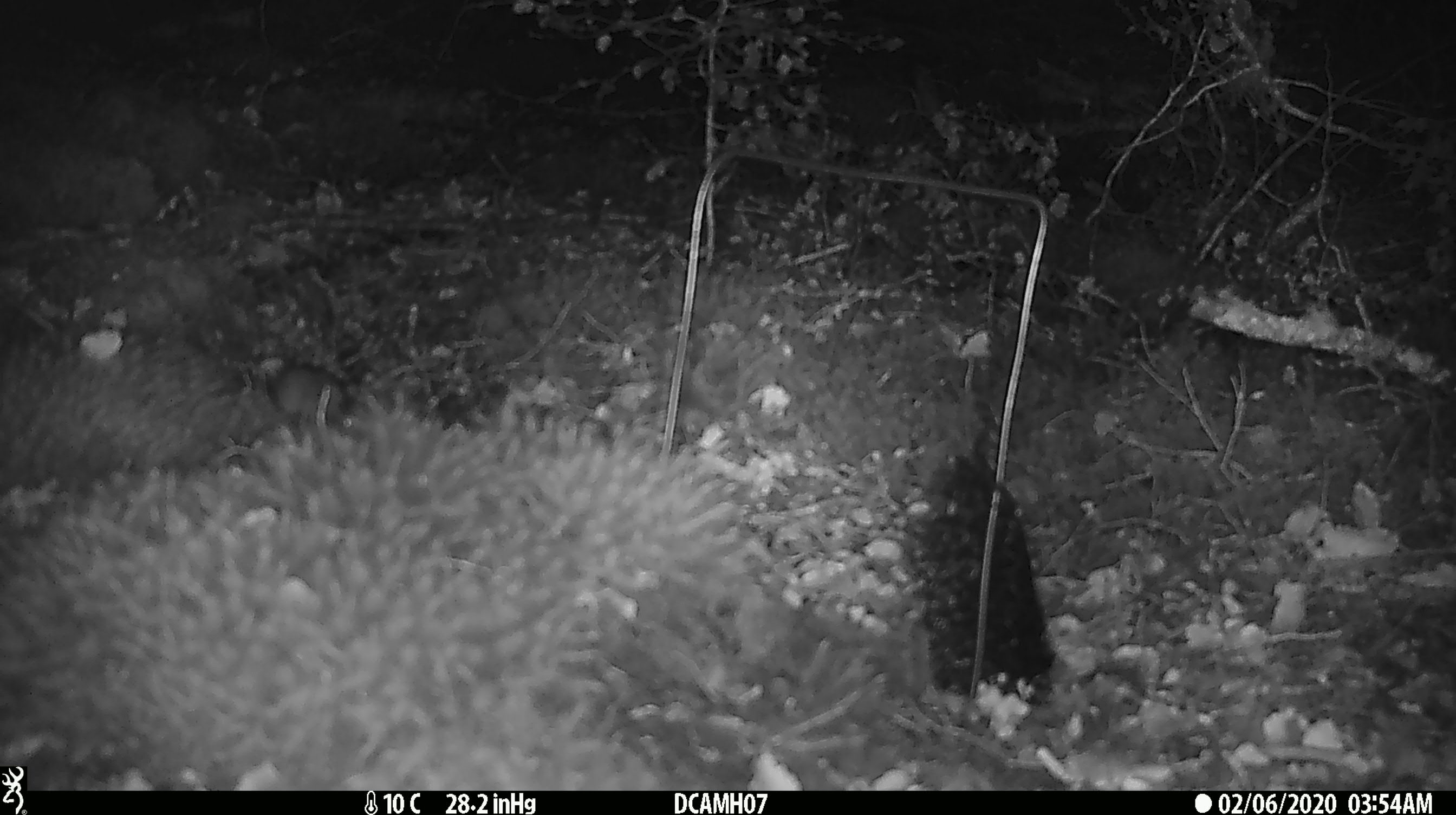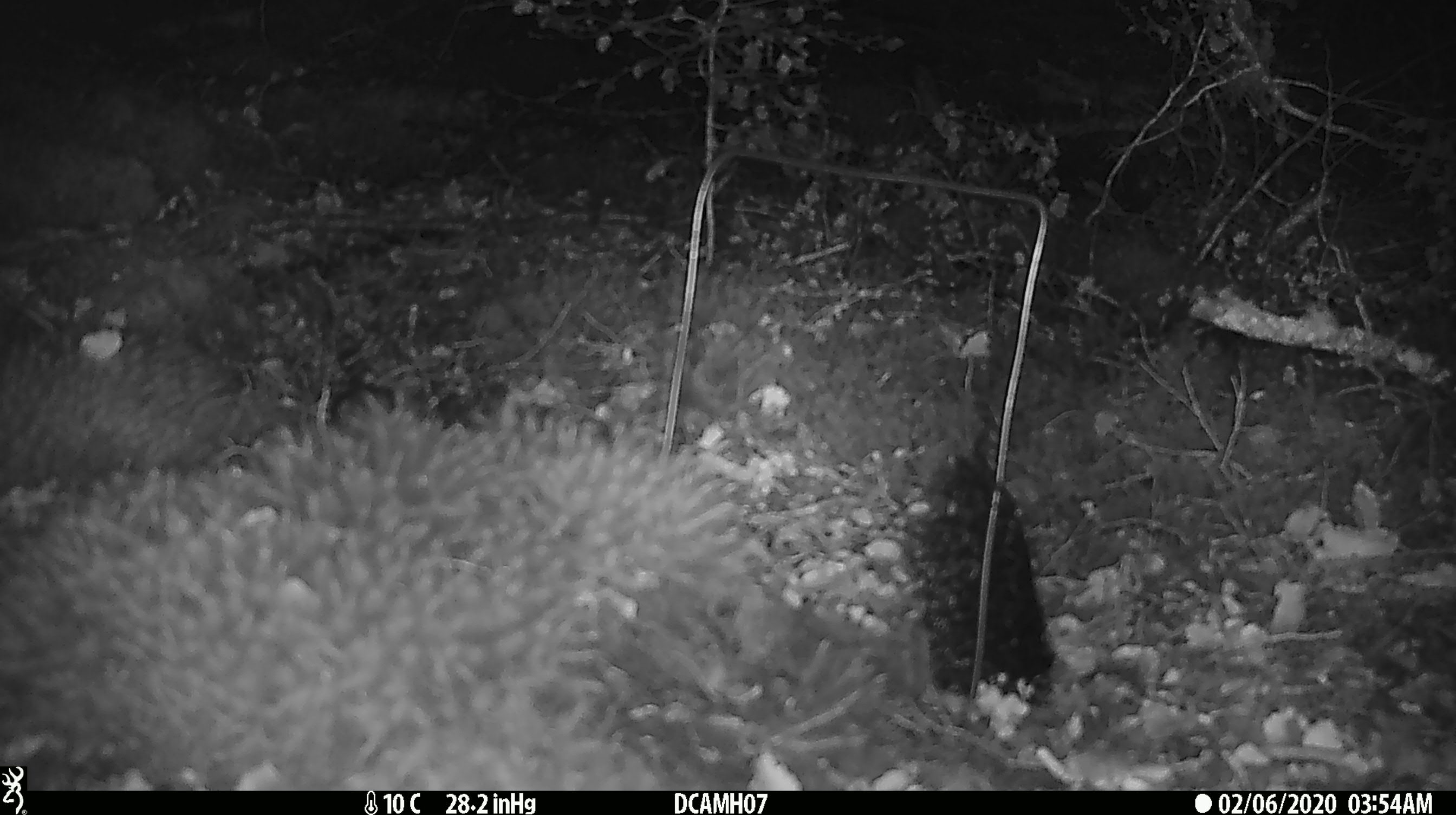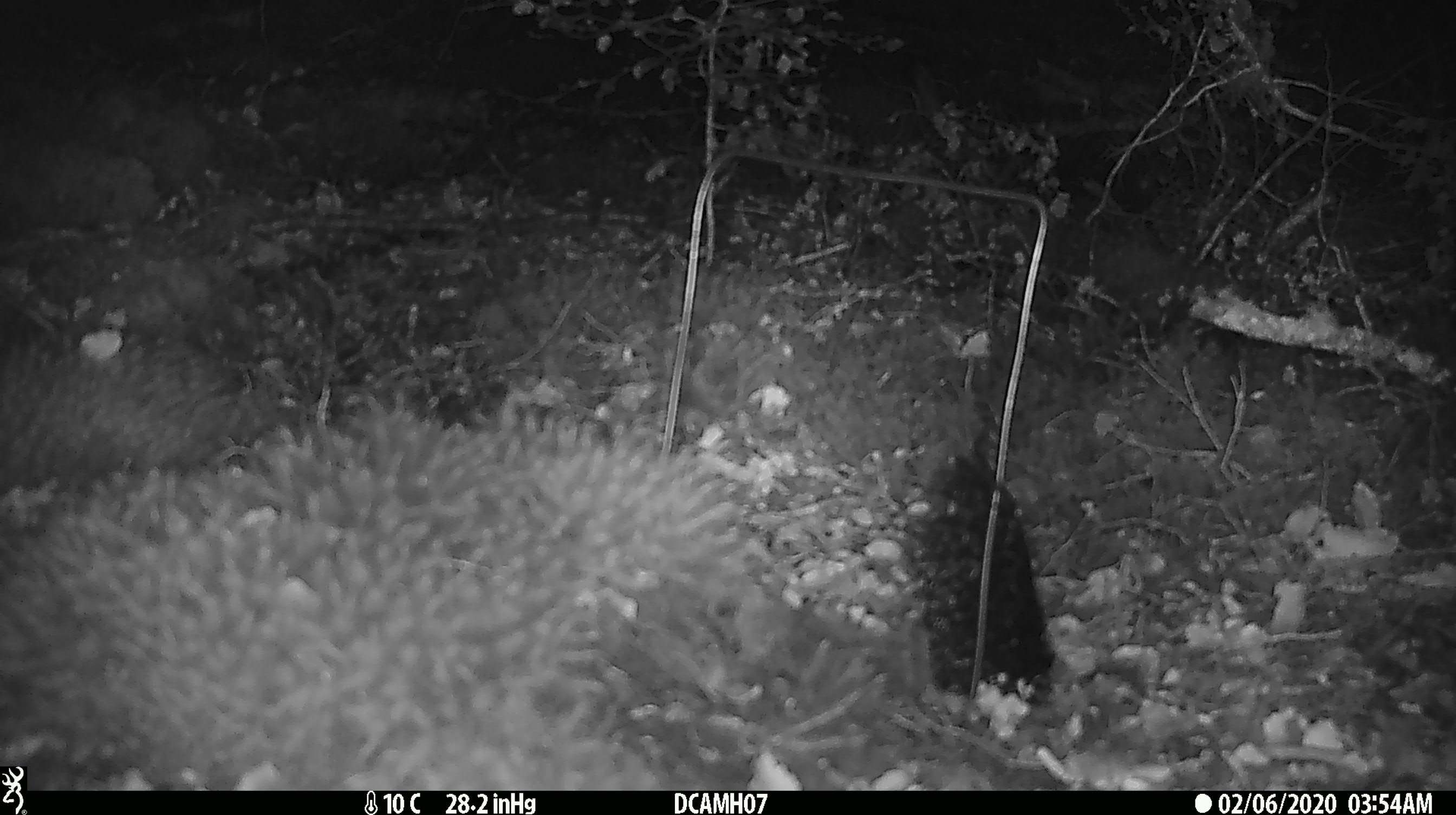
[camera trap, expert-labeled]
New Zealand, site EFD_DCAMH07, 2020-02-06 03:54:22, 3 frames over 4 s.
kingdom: Animalia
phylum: Chordata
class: Mammalia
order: Rodentia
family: Muridae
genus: Mus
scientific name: Mus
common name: mouse